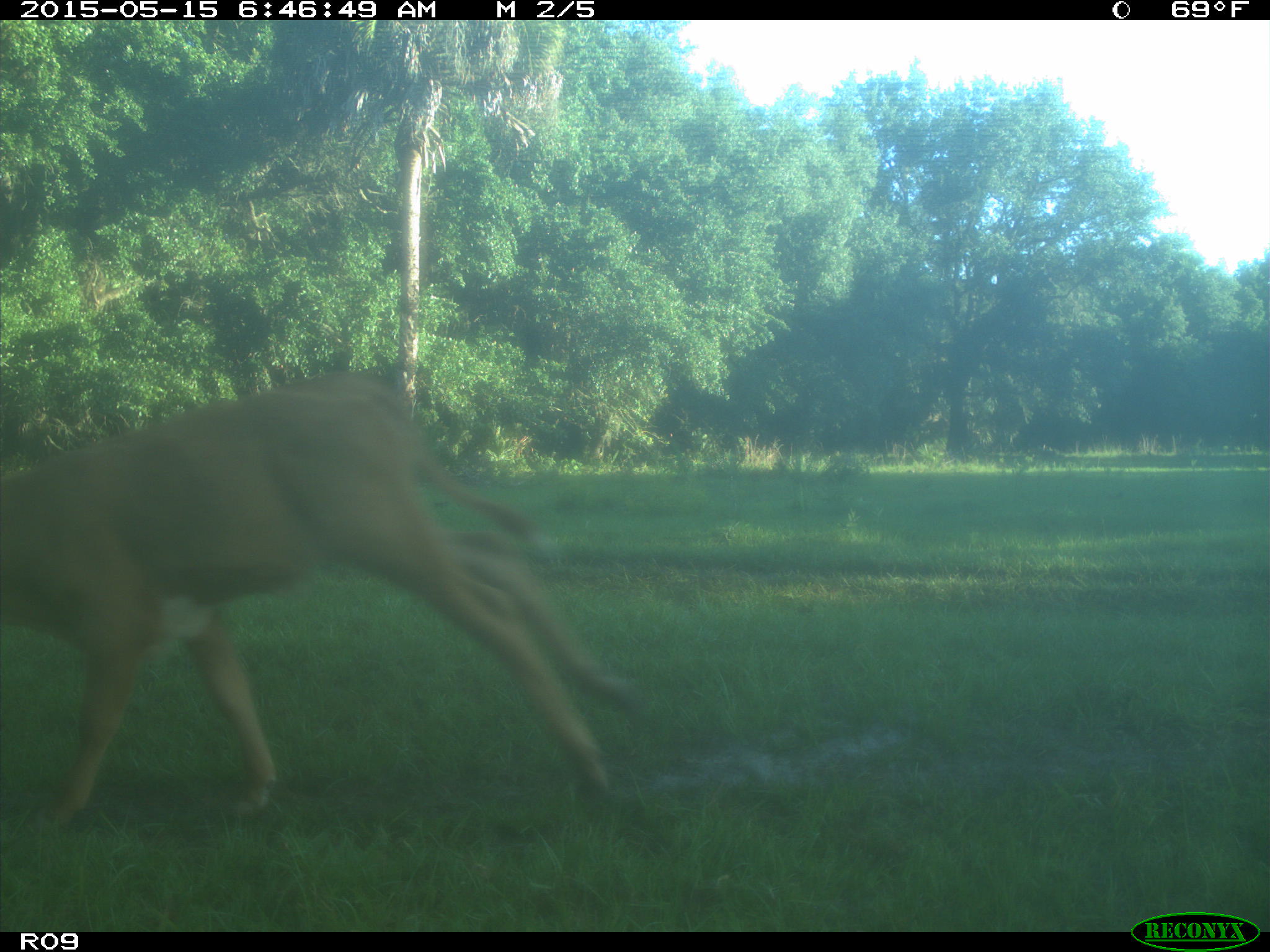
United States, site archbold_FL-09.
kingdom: Animalia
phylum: Chordata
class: Mammalia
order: Artiodactyla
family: Bovidae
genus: Bos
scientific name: Bos taurus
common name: domestic cow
Bos taurus (domestic cow).